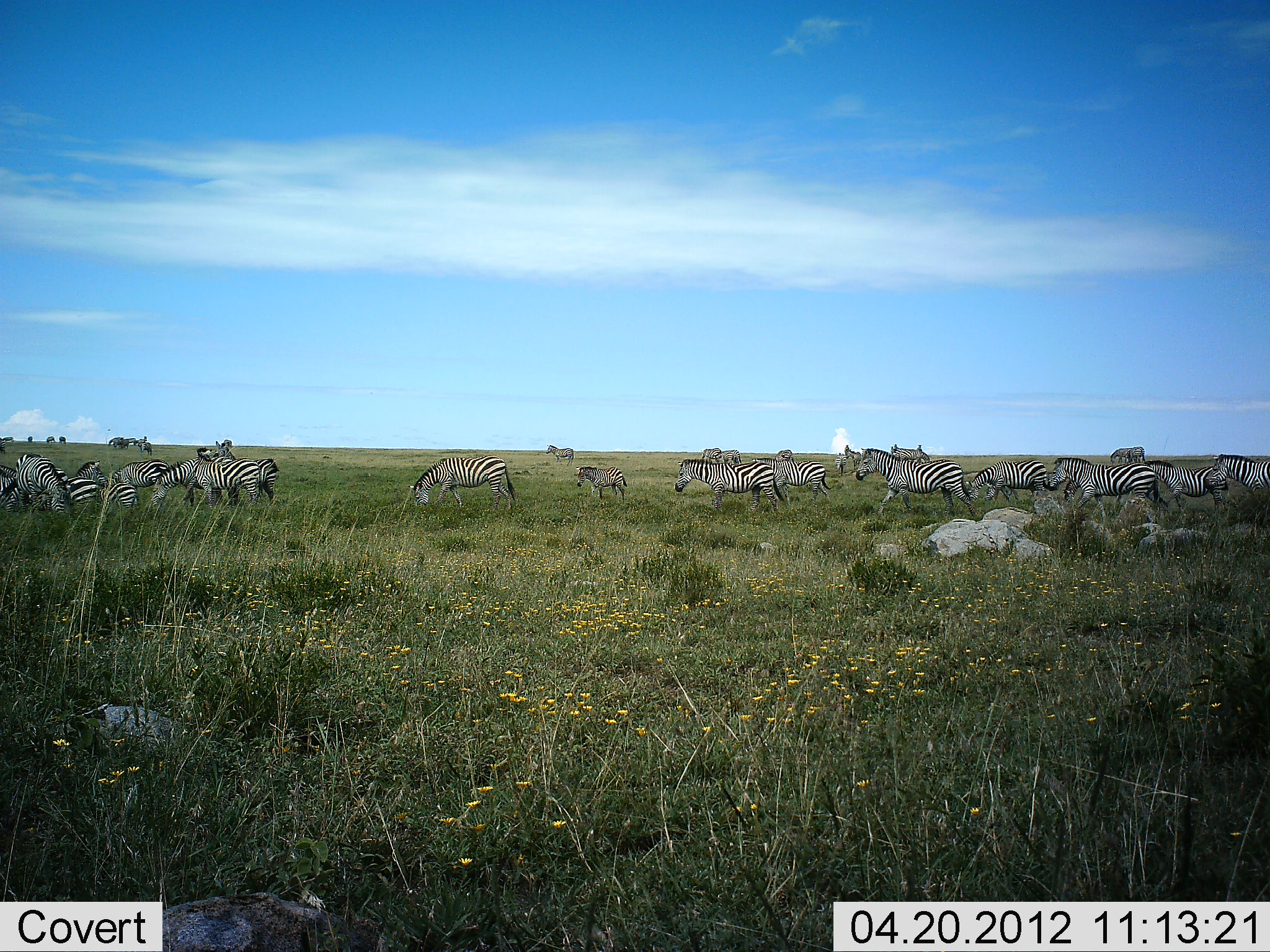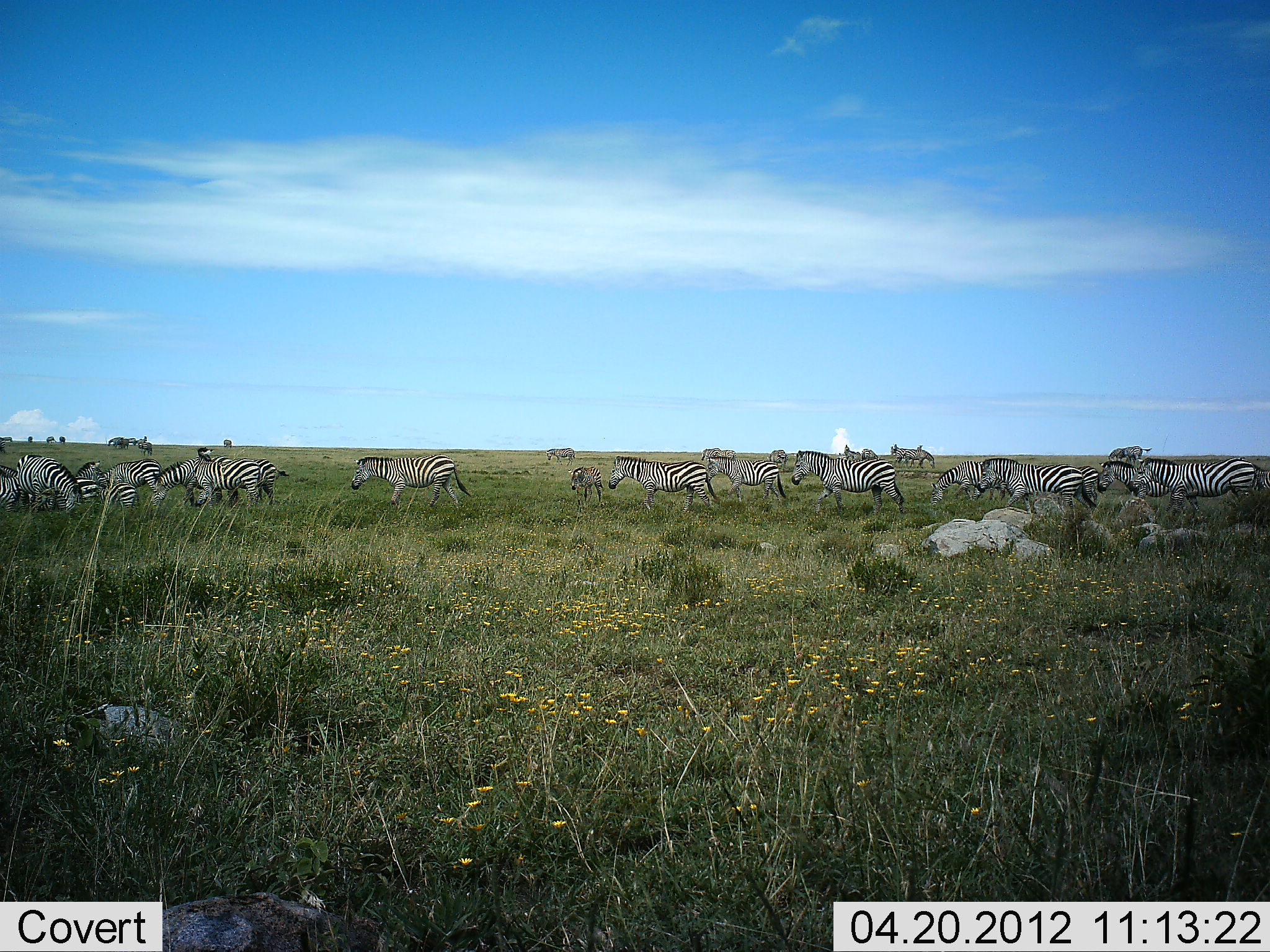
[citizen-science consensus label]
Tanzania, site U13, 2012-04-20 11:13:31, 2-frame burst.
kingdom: Animalia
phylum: Chordata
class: Mammalia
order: Perissodactyla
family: Equidae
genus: Equus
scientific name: Equus quagga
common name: plains zebra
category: zebra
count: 11-50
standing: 57%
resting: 14%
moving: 100%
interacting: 7%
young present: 14%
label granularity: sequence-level